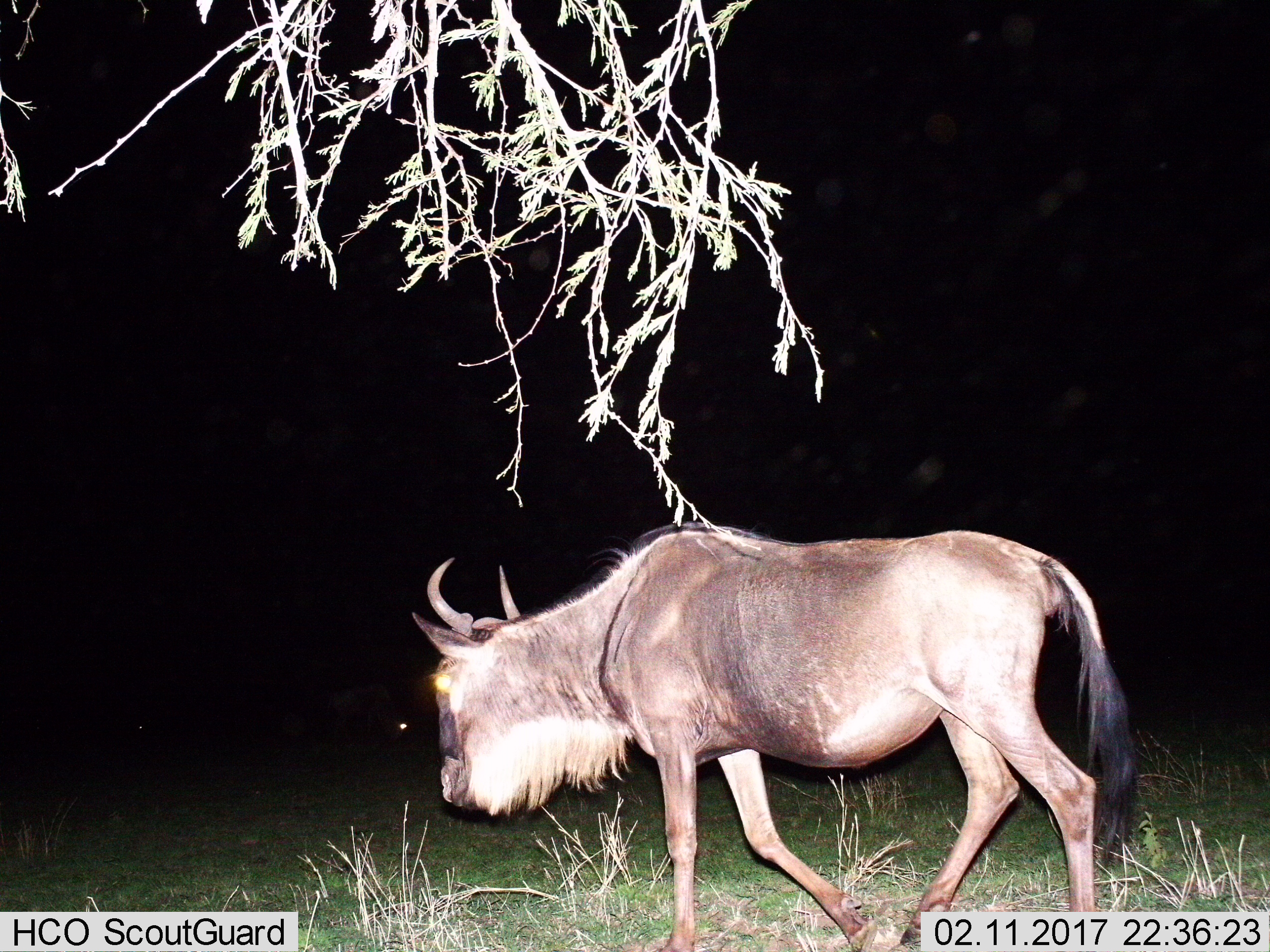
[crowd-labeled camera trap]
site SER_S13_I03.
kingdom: Animalia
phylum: Chordata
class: Mammalia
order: Artiodactyla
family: Bovidae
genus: Connochaetes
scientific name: Connochaetes taurinus taurinus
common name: blue wildebeest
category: wildebeestblue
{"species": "wildebeestblue (blue wildebeest) (Connochaetes taurinus taurinus)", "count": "1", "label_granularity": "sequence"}